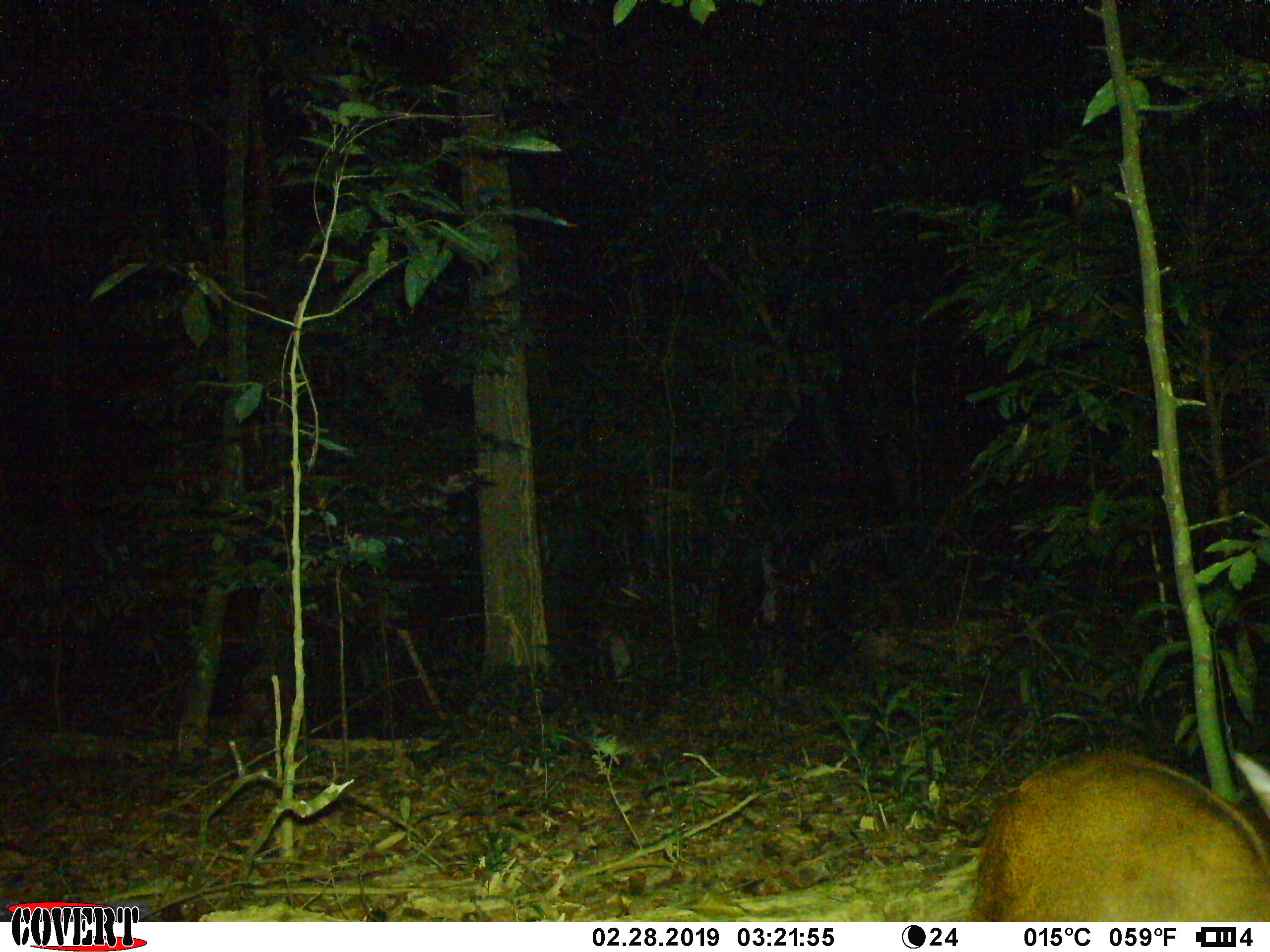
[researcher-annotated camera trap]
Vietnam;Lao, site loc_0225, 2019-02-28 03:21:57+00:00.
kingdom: Animalia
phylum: Chordata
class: Mammalia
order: Artiodactyla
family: Cervidae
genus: Muntiacus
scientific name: Muntiacus vuquangensis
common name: large-antlered muntjac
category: large antlered muntjac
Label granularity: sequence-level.